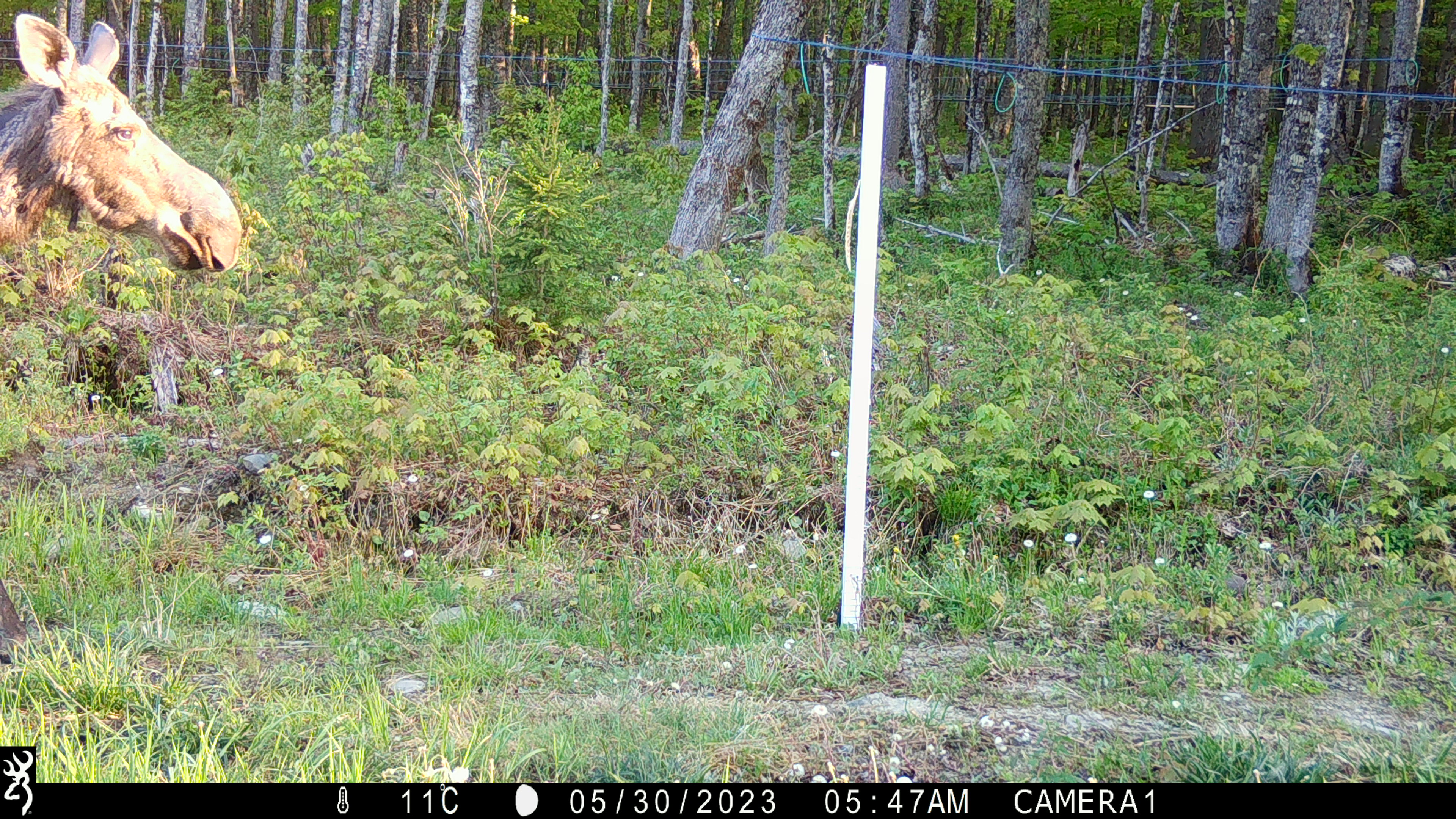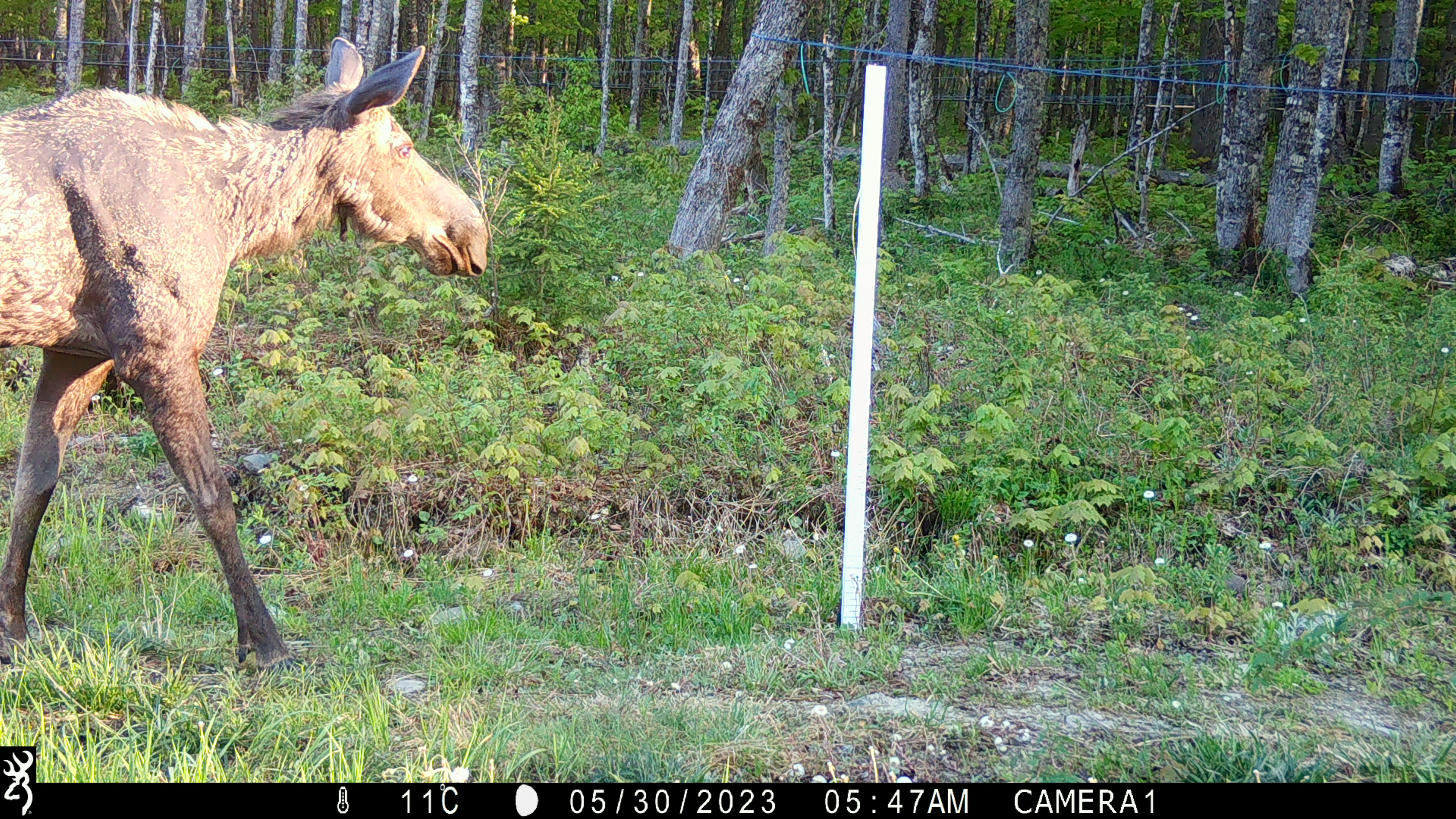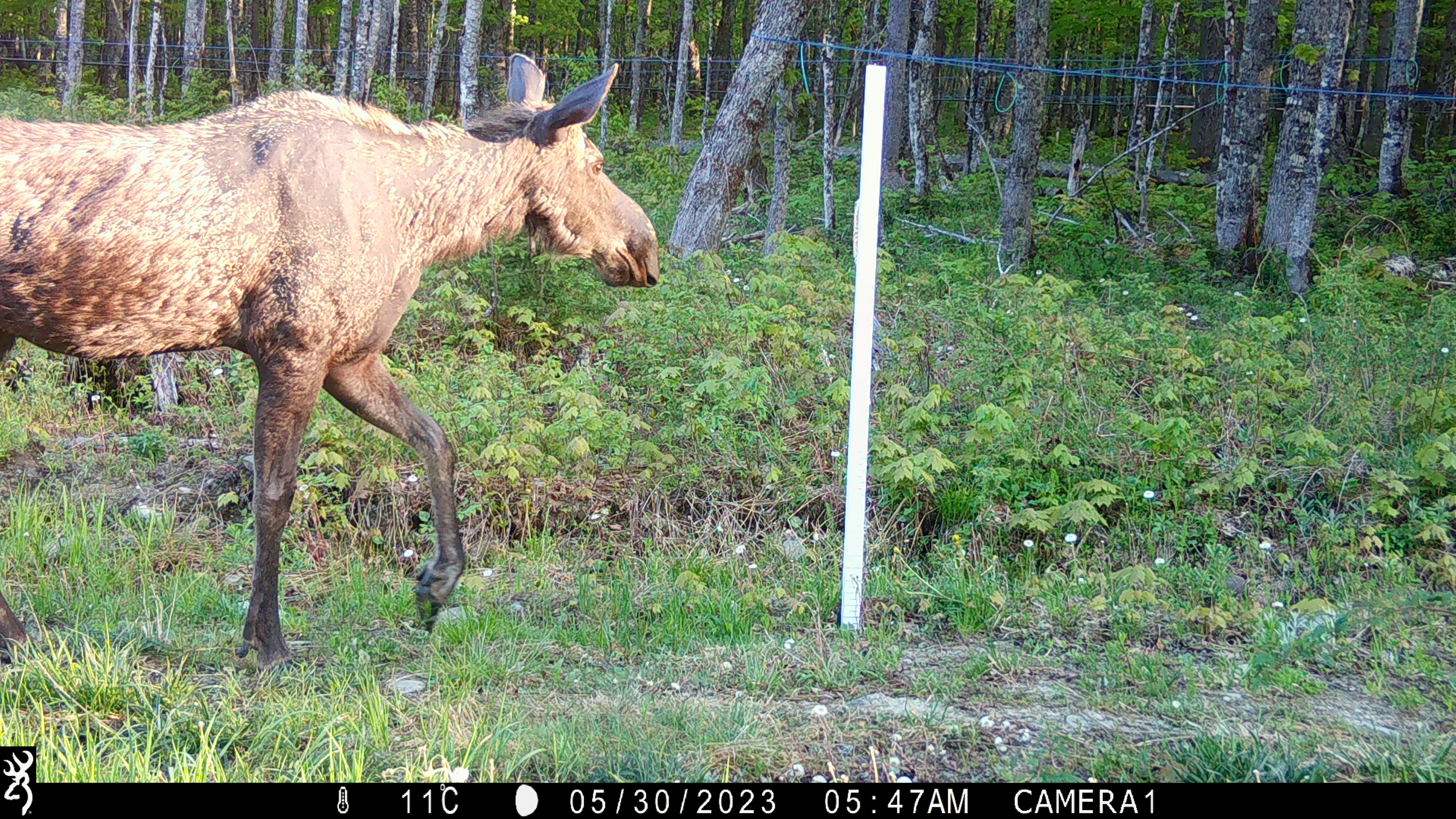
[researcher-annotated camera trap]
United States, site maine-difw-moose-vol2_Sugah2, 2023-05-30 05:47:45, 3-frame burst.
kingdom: Animalia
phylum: Chordata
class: Mammalia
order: Artiodactyla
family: Cervidae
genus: Alces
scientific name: Alces alces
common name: moose